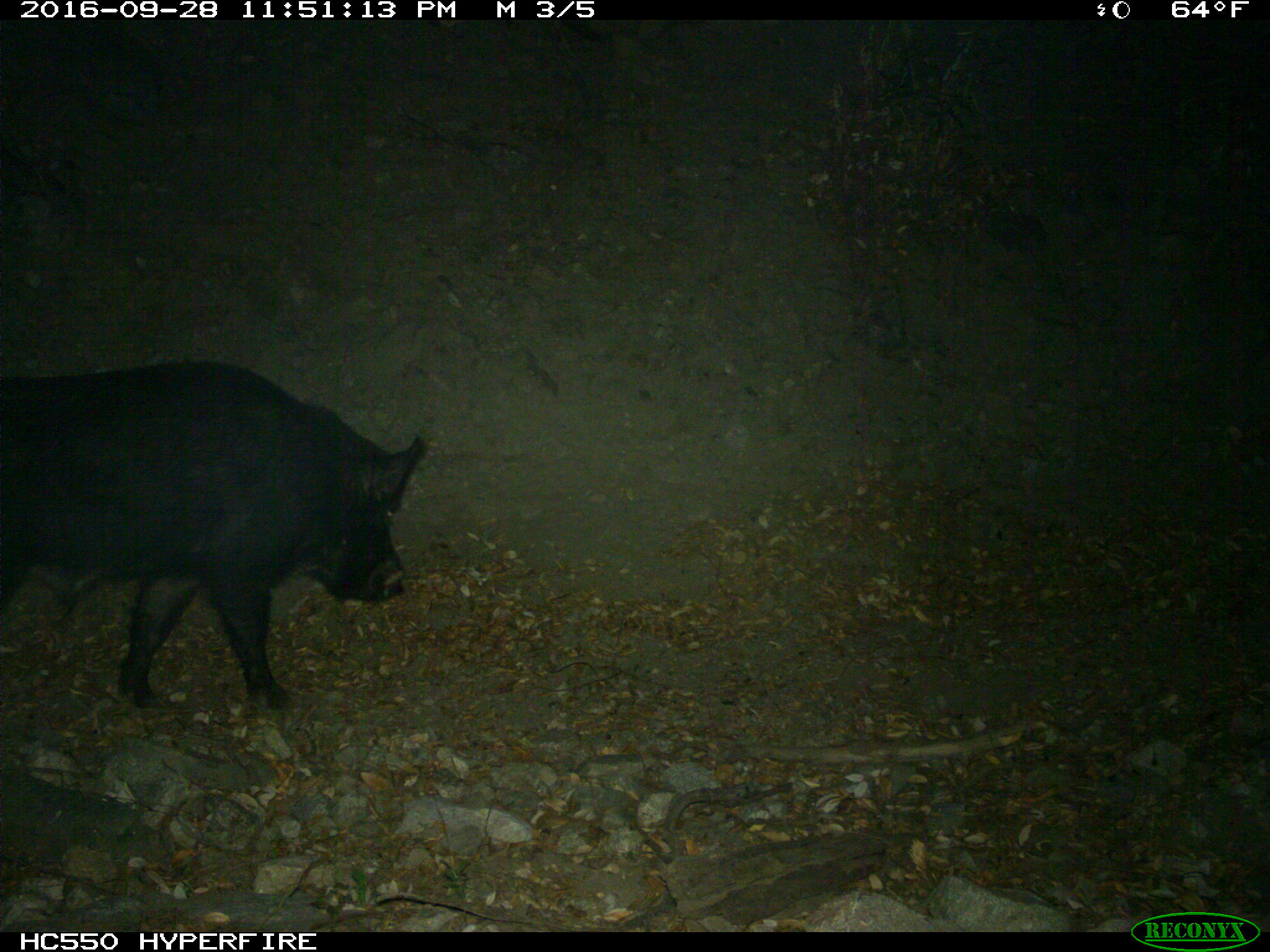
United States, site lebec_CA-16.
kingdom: Animalia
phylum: Chordata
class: Mammalia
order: Artiodactyla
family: Suidae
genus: Sus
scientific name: Sus scrofa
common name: wild boar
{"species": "Sus scrofa (wild boar)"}